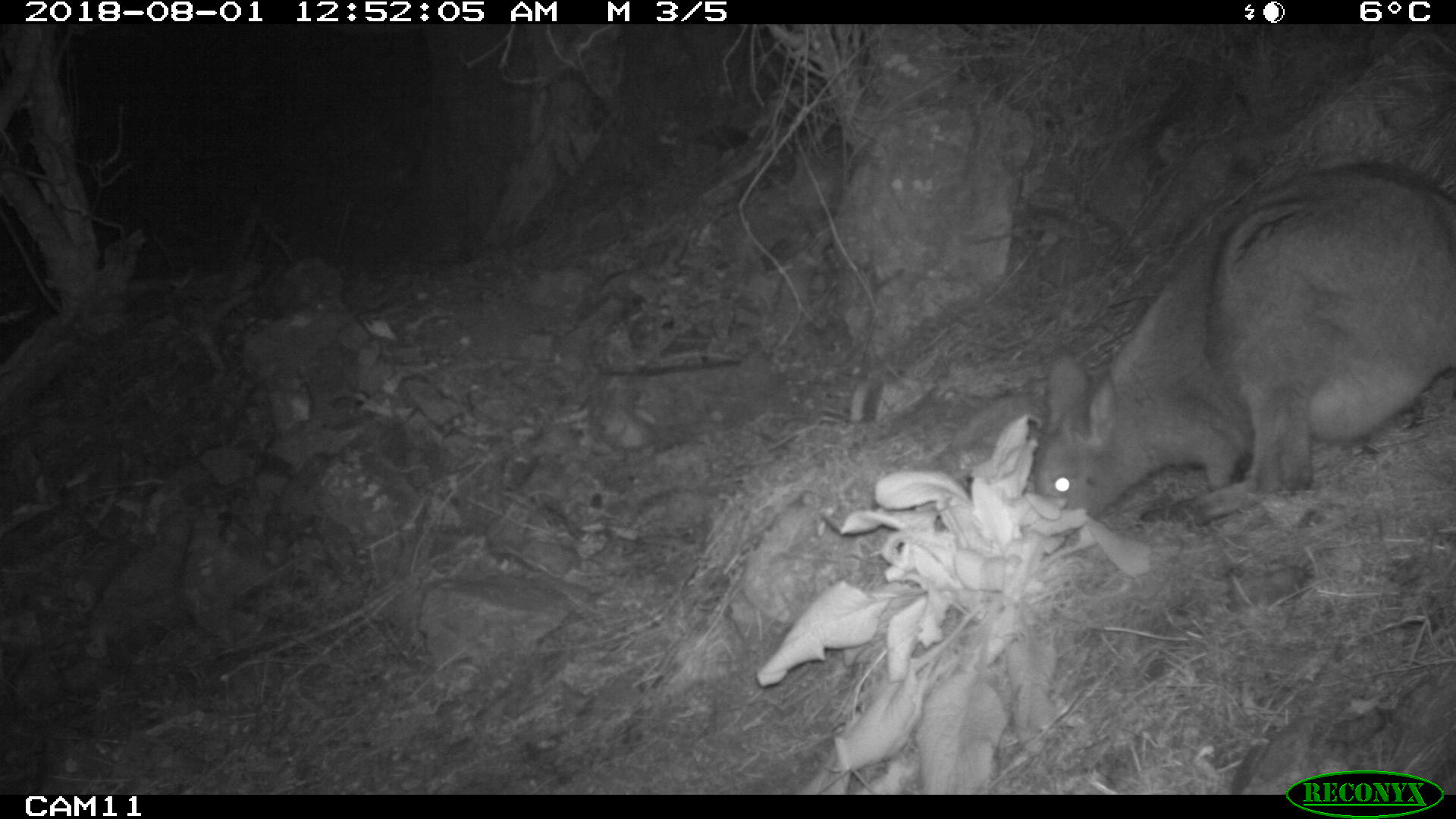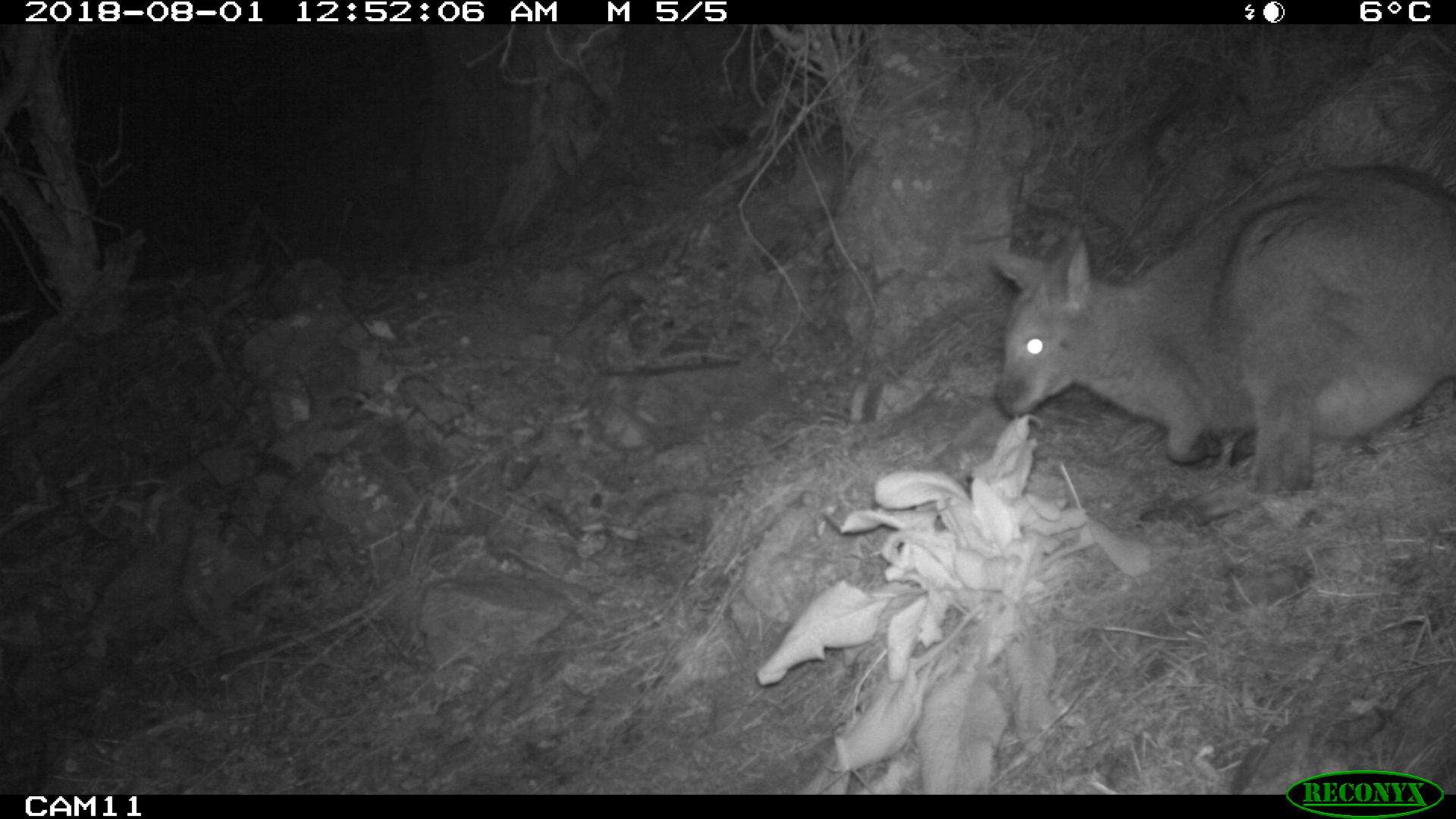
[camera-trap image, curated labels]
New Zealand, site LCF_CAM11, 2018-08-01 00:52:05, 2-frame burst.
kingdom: Animalia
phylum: Chordata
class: Mammalia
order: Diprotodontia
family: Macropodidae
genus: Notamacropus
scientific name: Notamacropus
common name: wallaby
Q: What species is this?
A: Wallaby (Notamacropus).